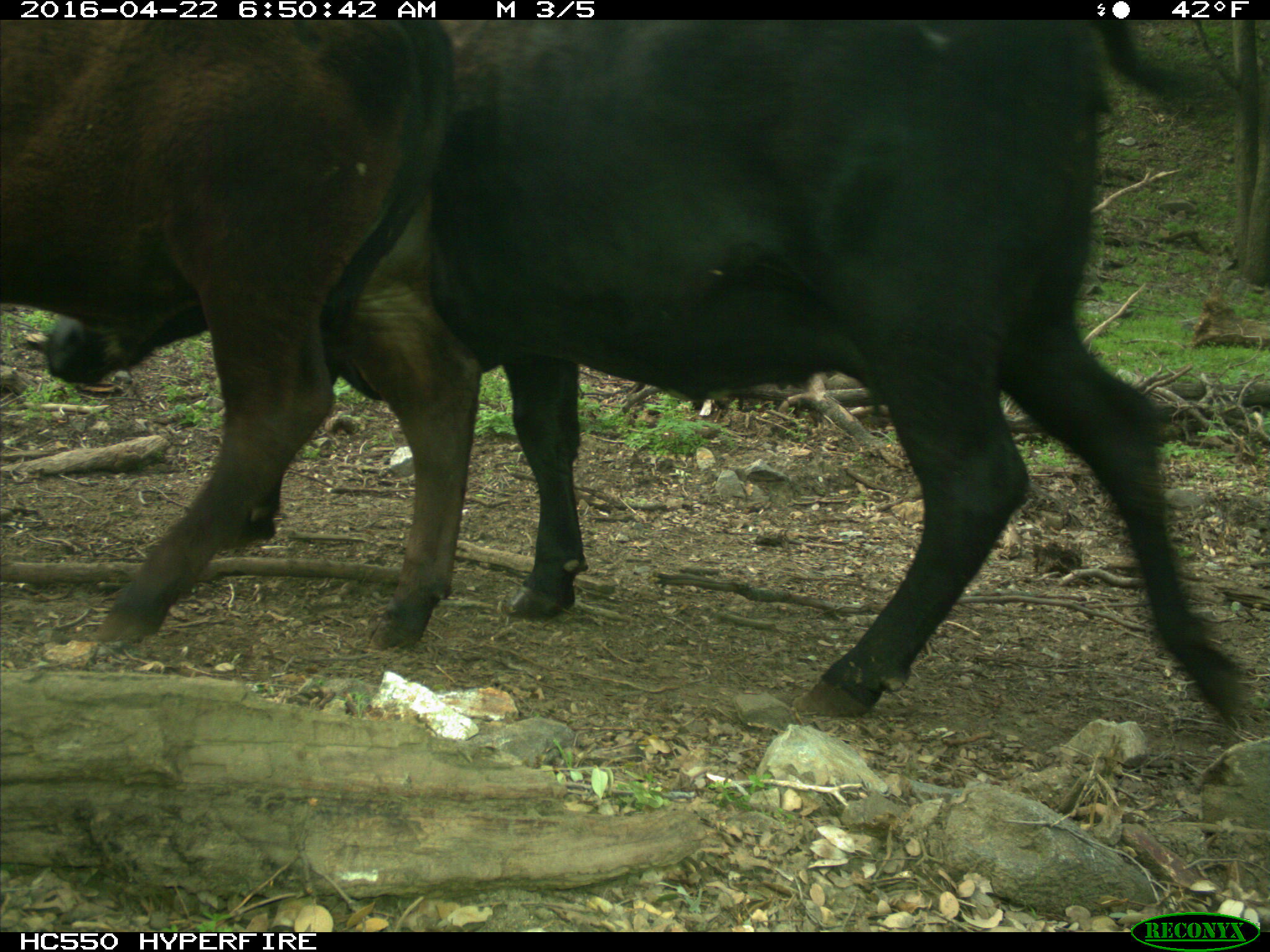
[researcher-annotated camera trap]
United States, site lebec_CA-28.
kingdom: Animalia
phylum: Chordata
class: Mammalia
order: Artiodactyla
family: Bovidae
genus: Bos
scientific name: Bos taurus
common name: domestic cow